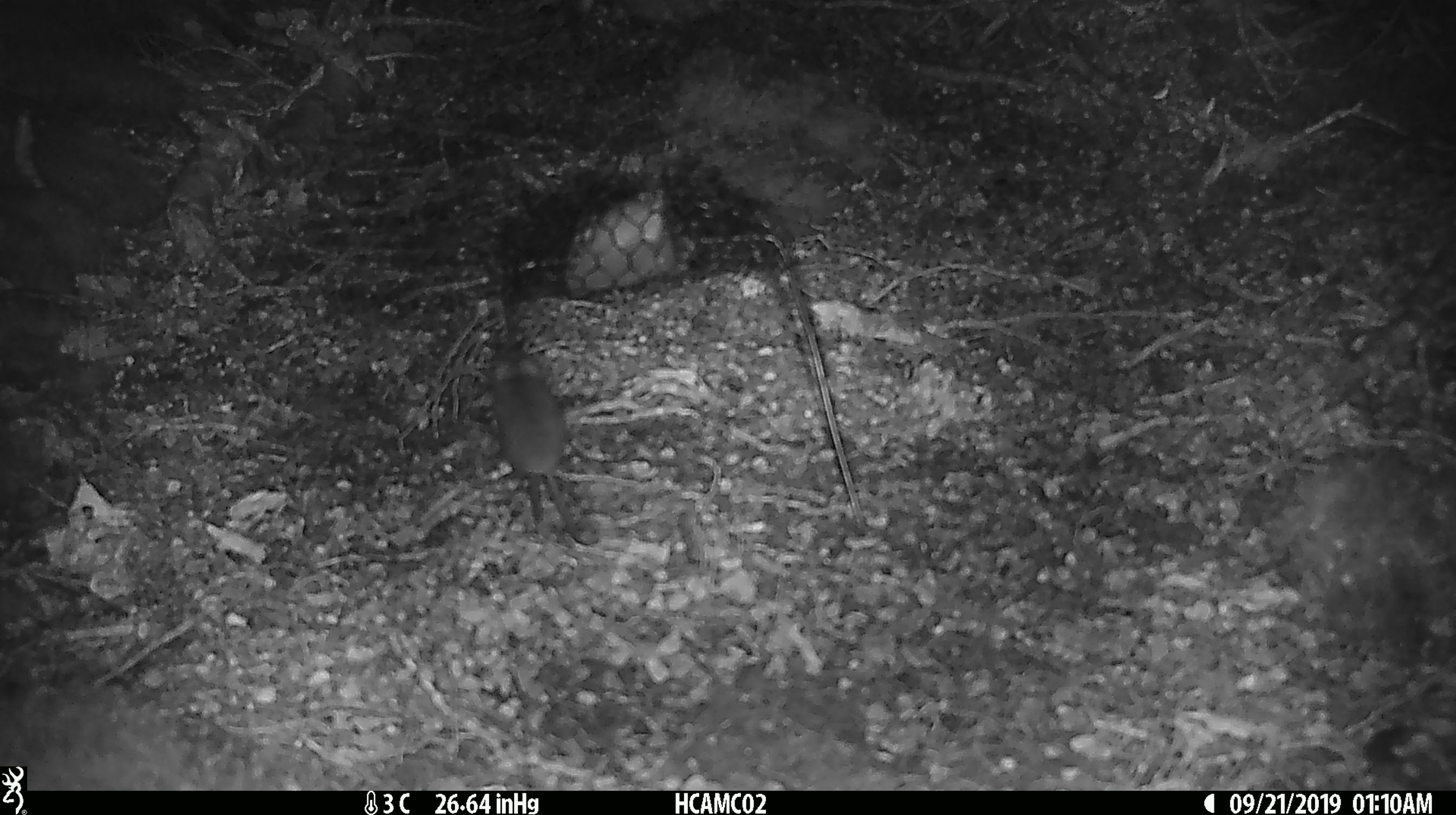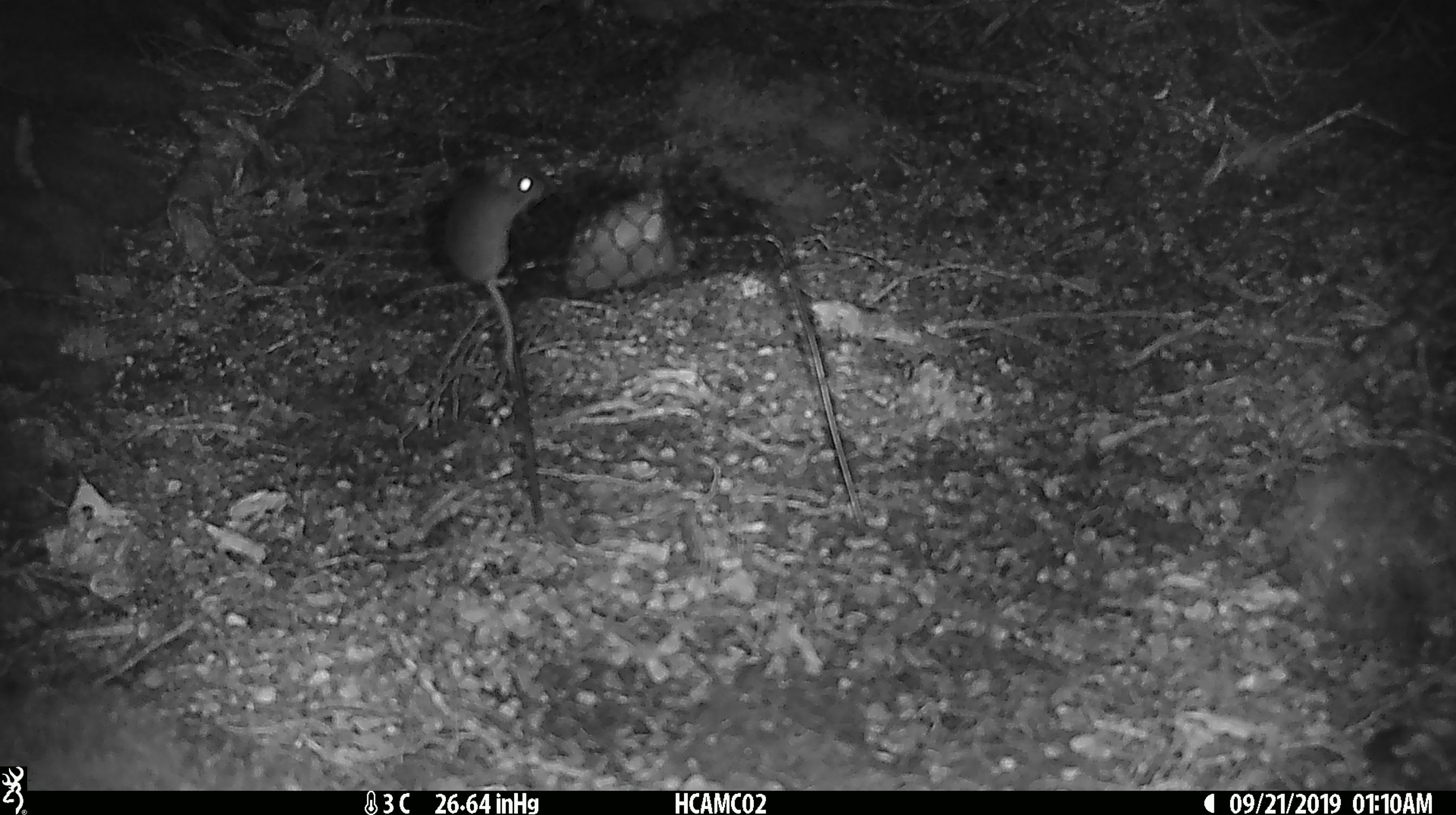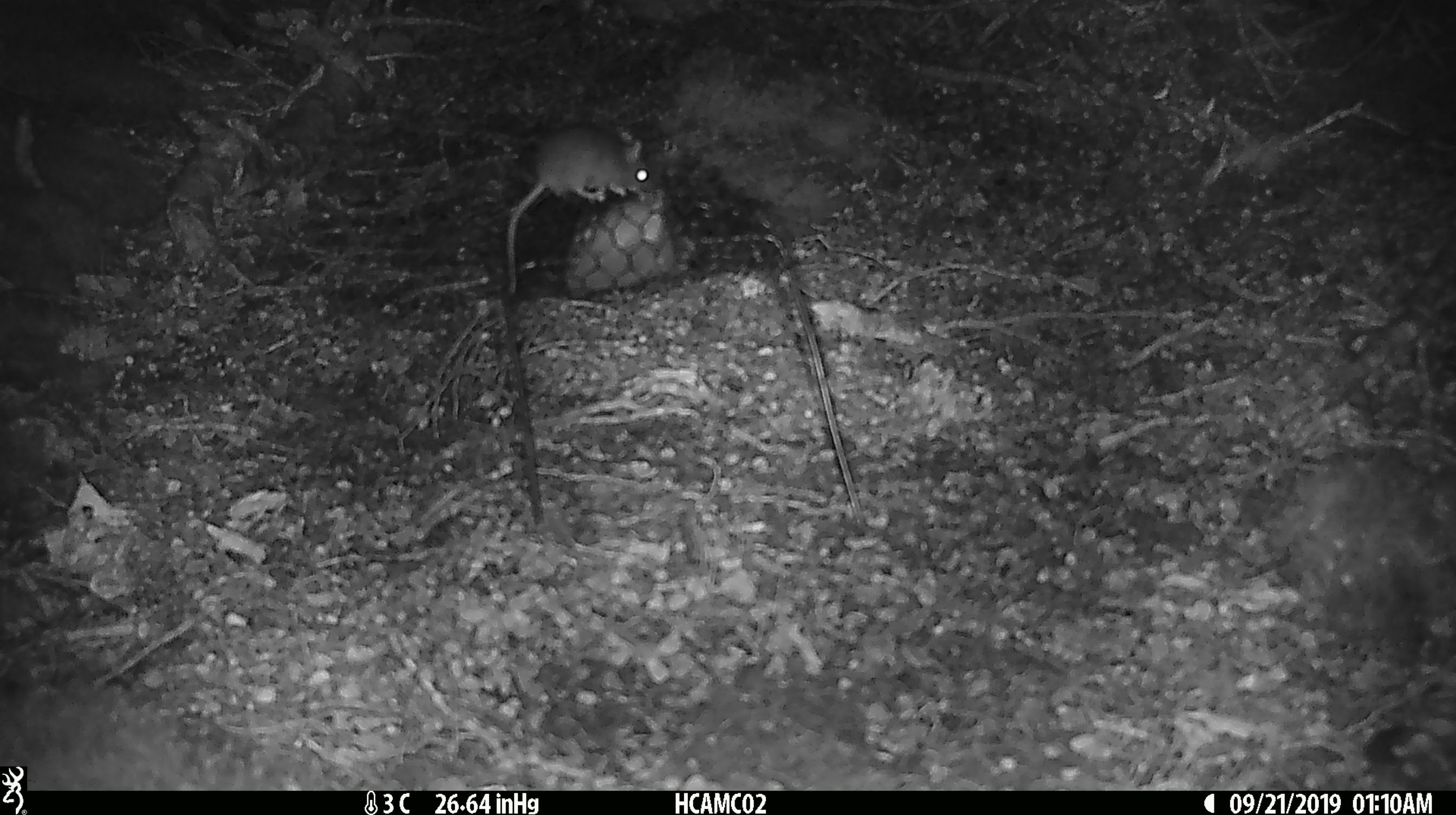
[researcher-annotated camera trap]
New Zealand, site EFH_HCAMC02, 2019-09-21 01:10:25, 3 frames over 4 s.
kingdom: Animalia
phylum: Chordata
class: Mammalia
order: Rodentia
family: Muridae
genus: Mus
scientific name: Mus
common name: mouse